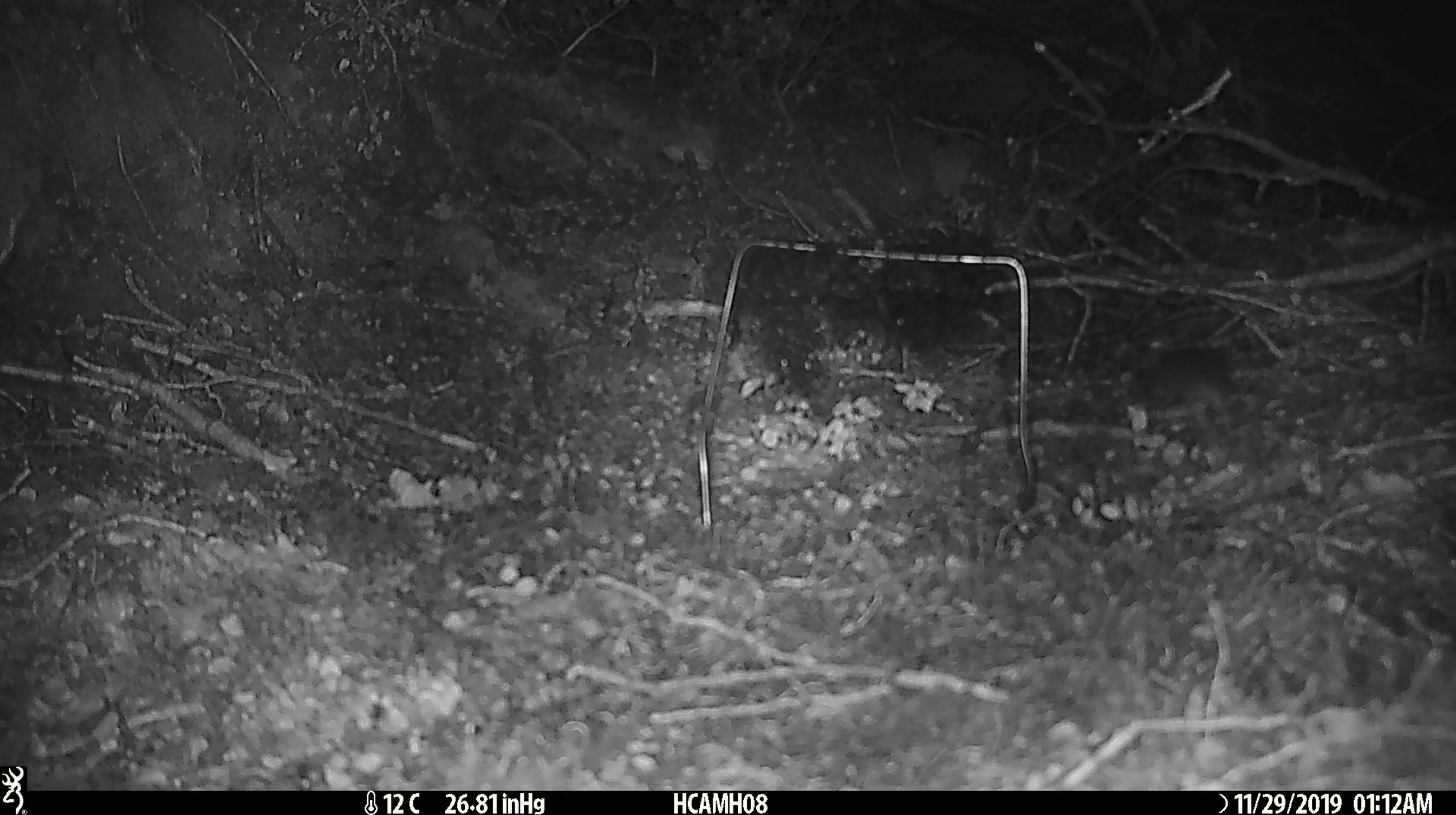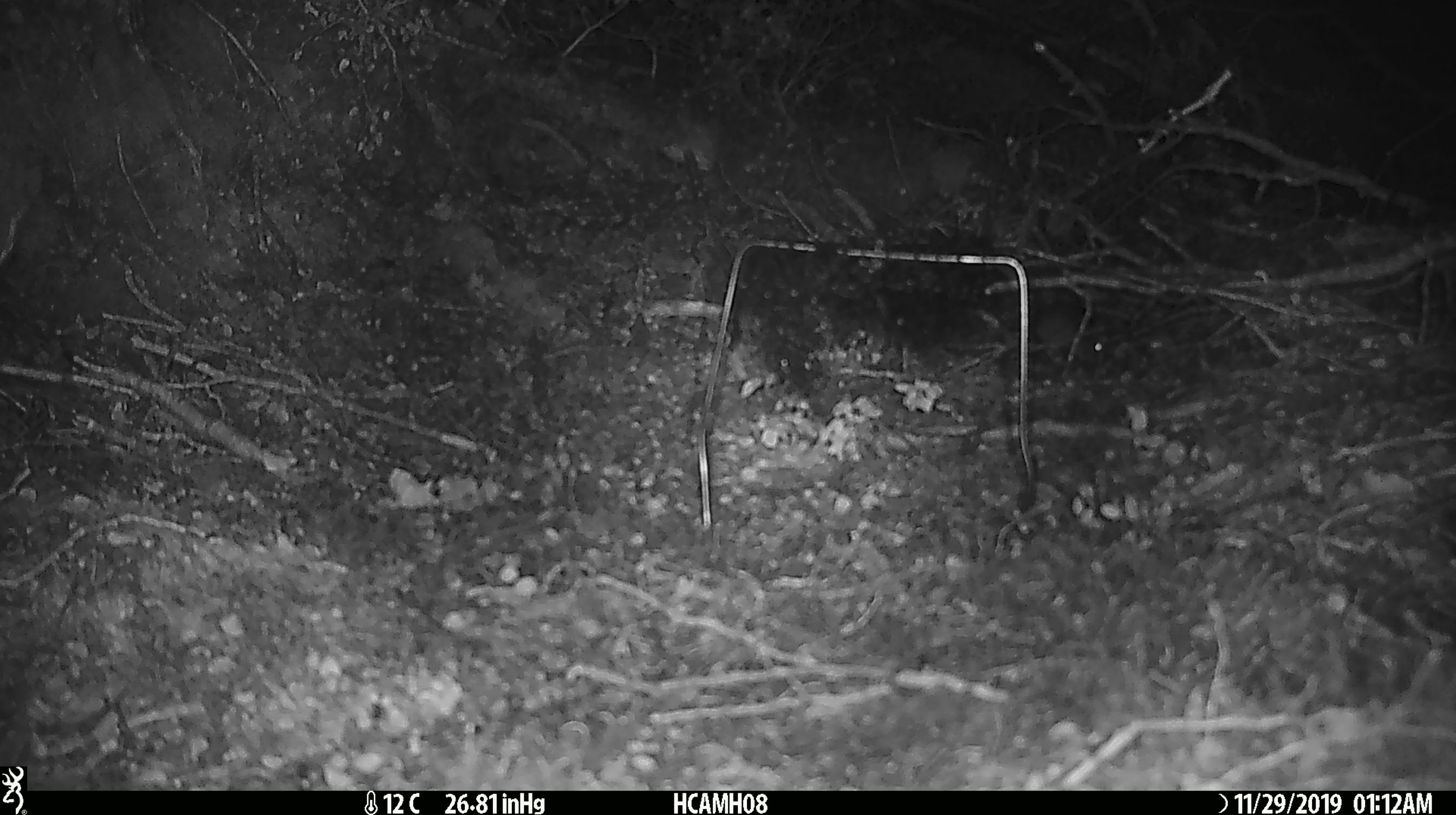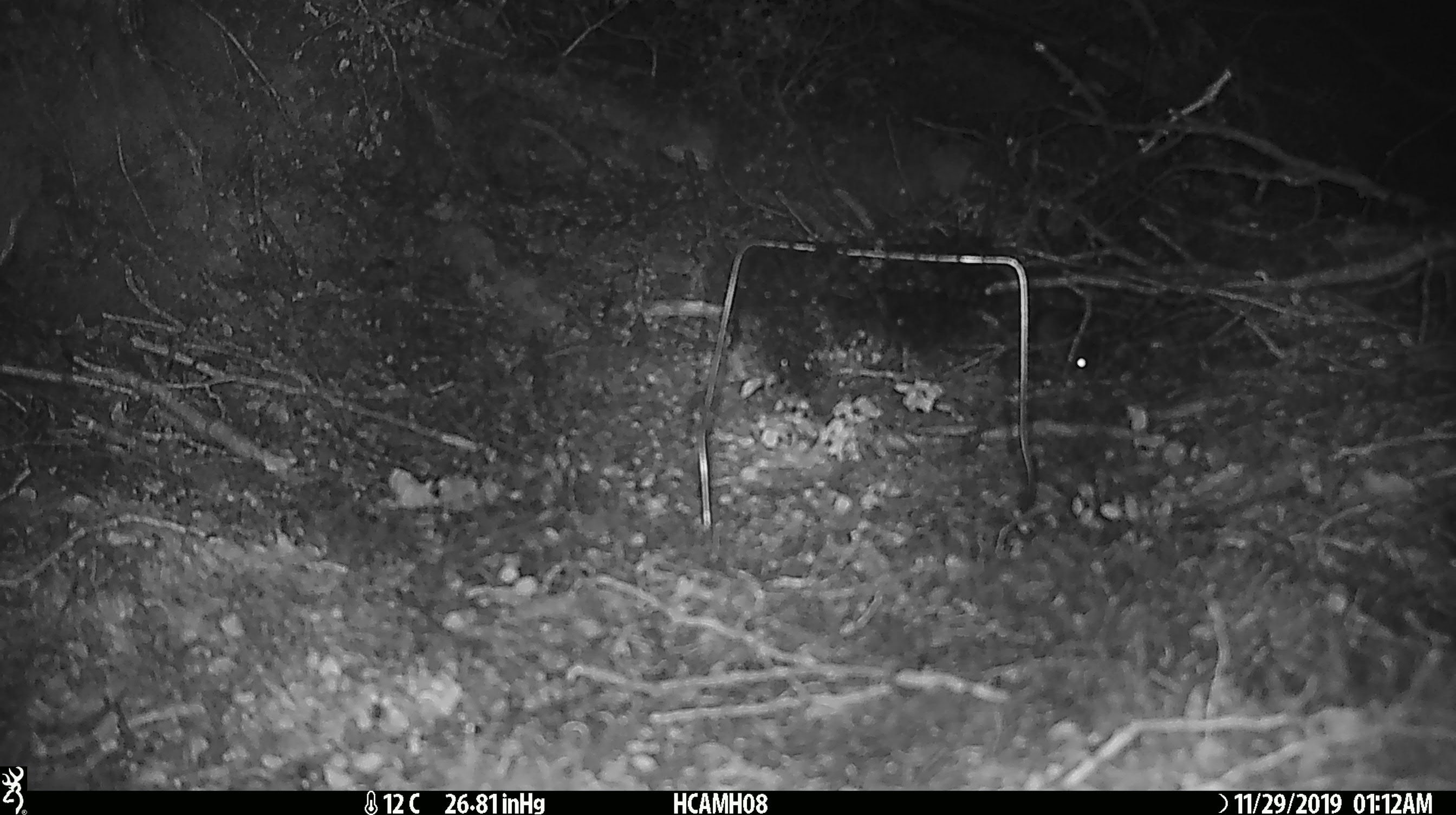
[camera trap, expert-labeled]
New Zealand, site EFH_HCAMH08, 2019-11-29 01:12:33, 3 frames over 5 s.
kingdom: Animalia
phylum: Chordata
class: Mammalia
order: Rodentia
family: Muridae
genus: Mus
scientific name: Mus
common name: mouse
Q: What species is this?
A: Mouse (Mus).